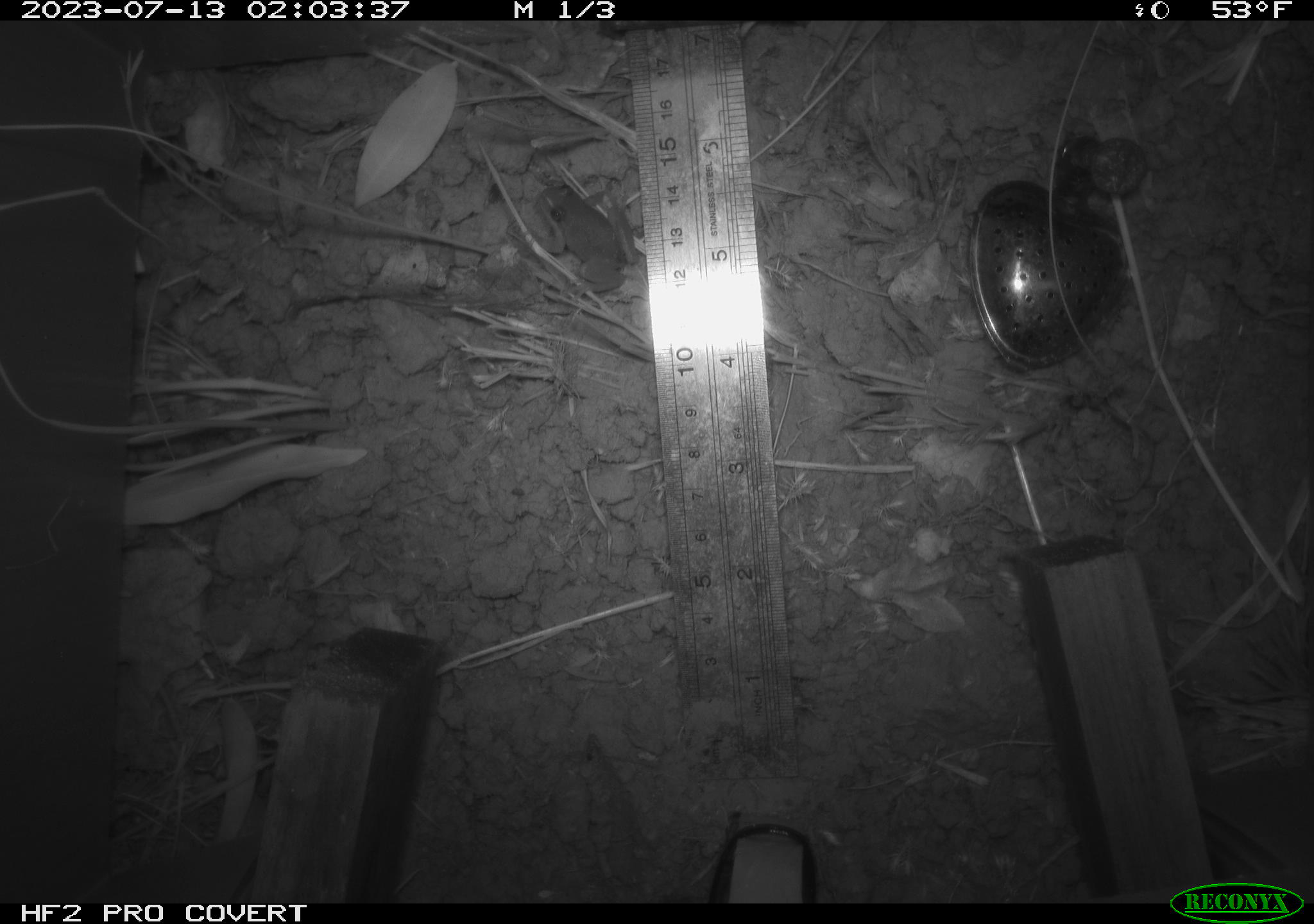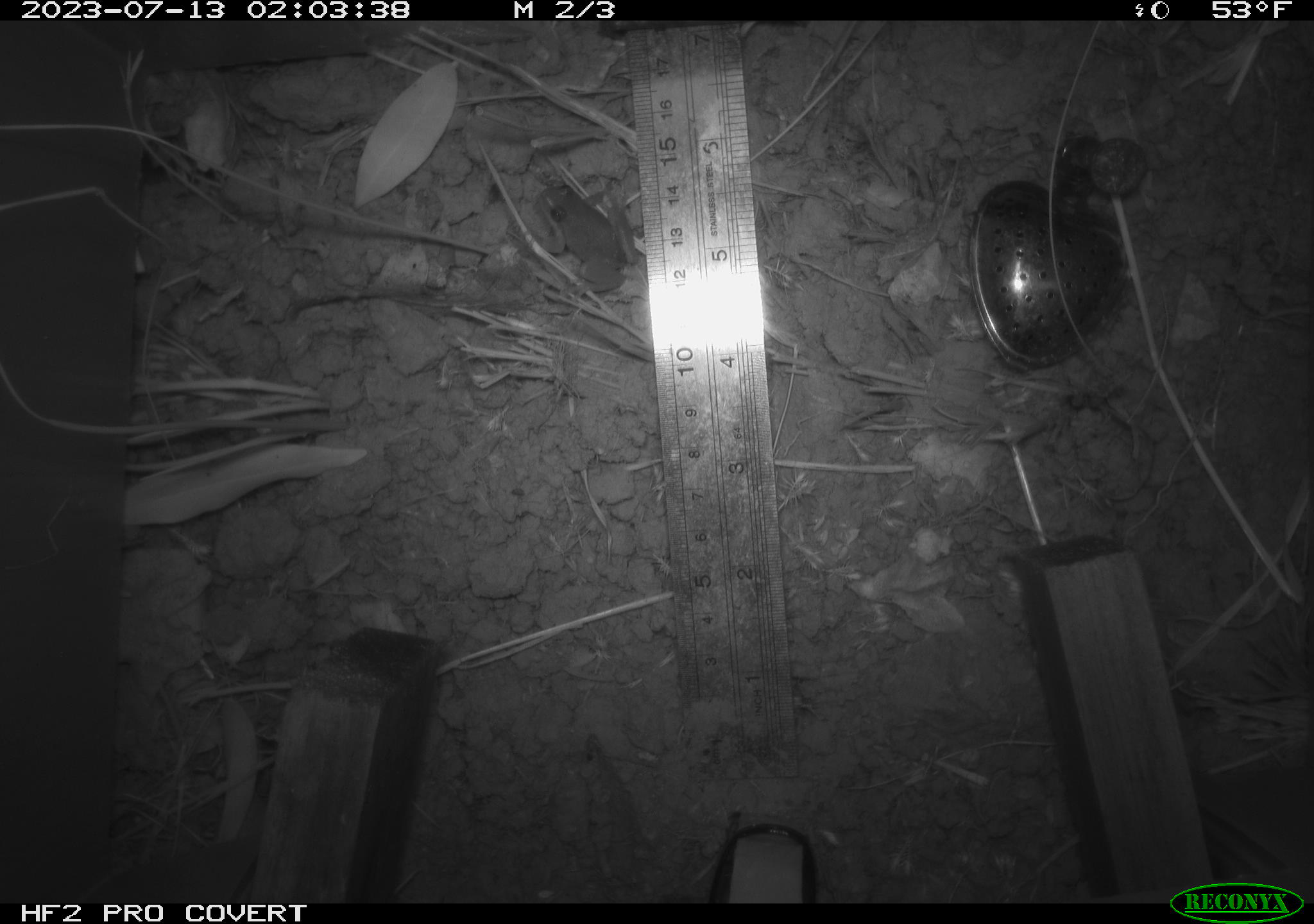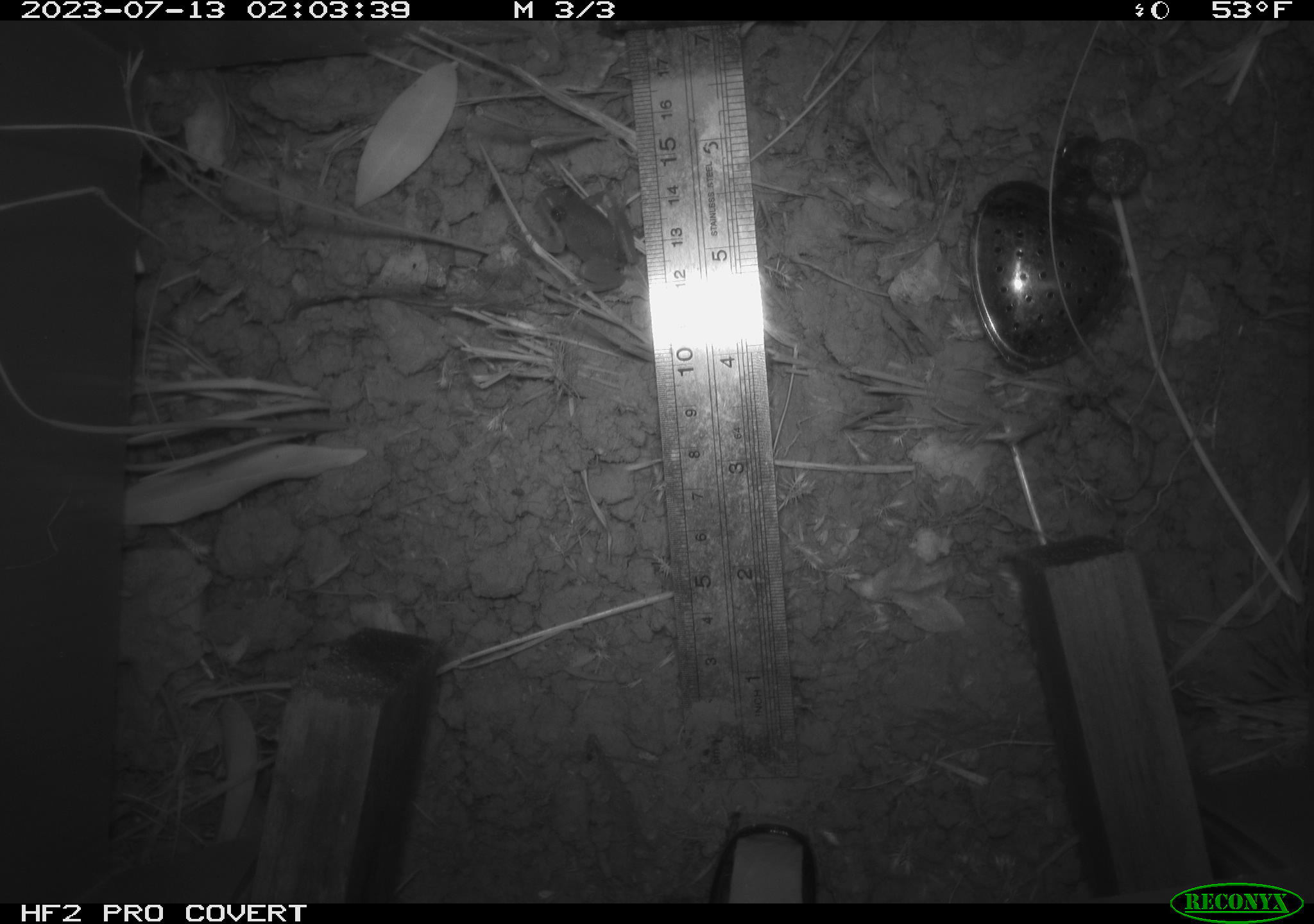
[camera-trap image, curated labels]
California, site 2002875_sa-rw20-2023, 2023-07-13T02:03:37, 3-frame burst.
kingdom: Animalia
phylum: Chordata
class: Amphibia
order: Anura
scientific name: Anura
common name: frogs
Frogs (Anura).